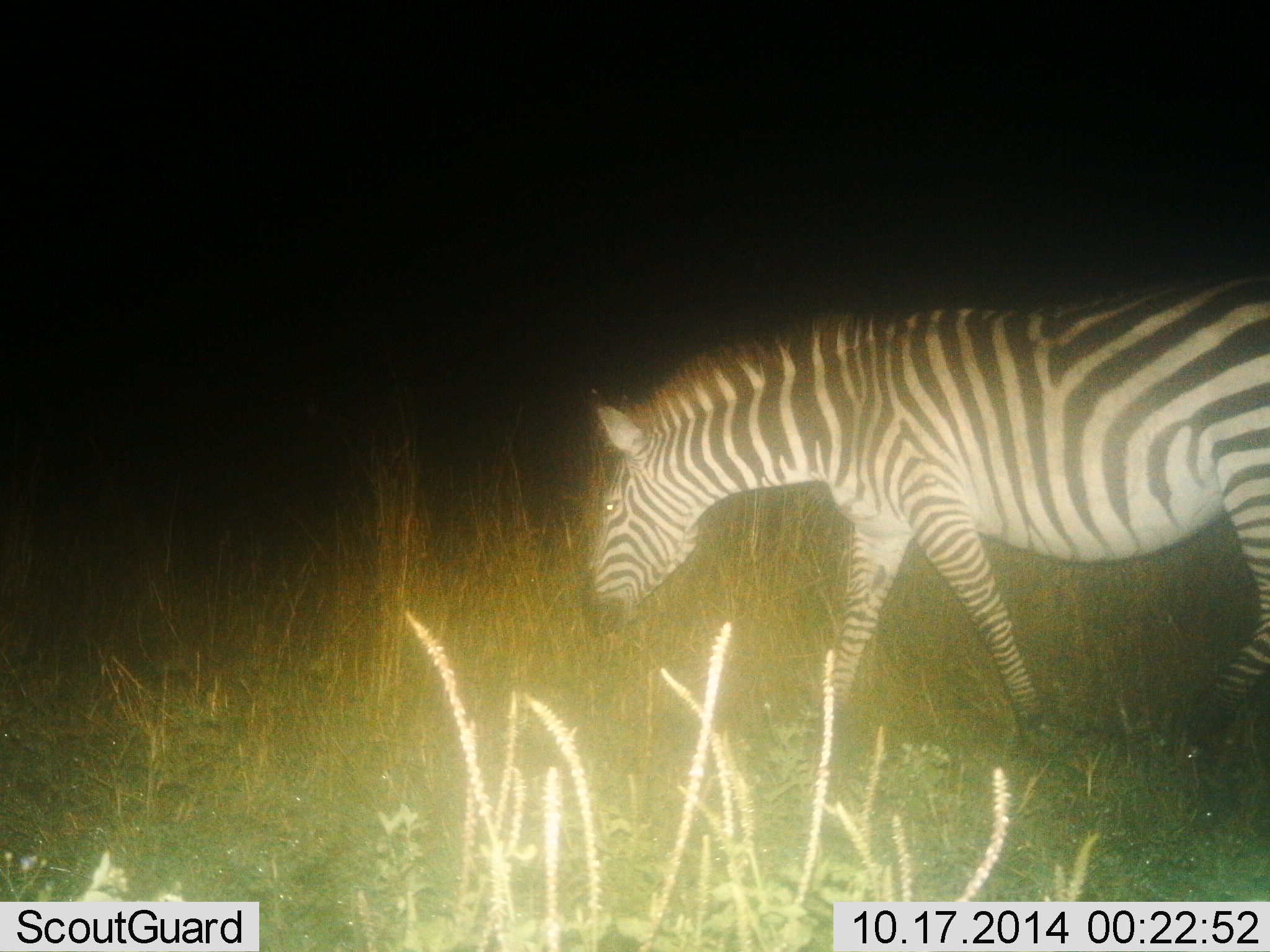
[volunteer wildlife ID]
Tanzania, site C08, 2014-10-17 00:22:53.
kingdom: Animalia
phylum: Chordata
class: Mammalia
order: Perissodactyla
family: Equidae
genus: Equus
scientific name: Equus quagga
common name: plains zebra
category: zebra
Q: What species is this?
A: Zebra (plains zebra) (Equus quagga).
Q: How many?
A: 1.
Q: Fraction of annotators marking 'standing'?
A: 0%.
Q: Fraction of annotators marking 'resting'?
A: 0%.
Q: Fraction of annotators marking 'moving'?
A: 90%.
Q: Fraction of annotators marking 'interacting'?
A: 0%.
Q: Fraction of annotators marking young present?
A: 0%.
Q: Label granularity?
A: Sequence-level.